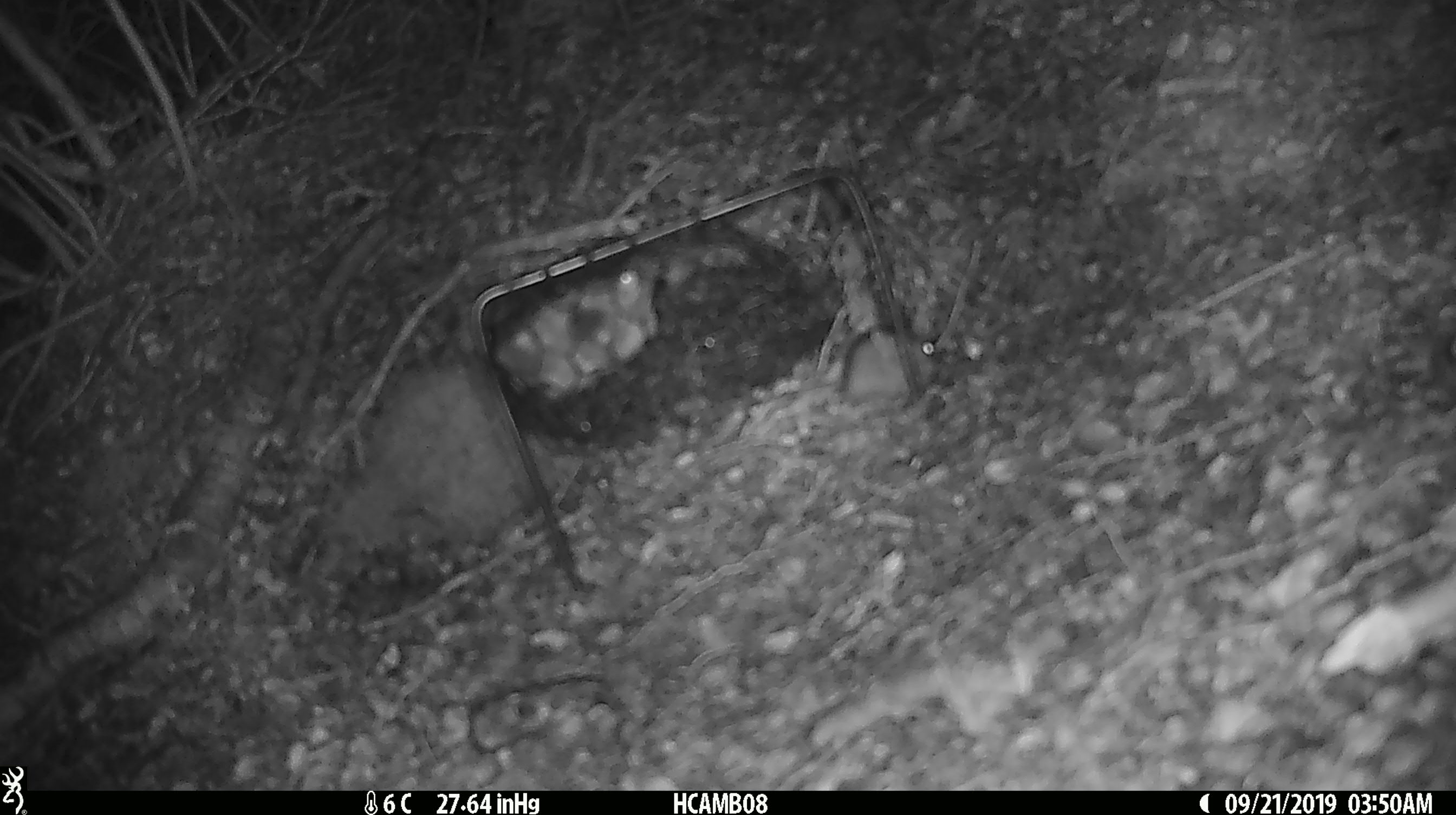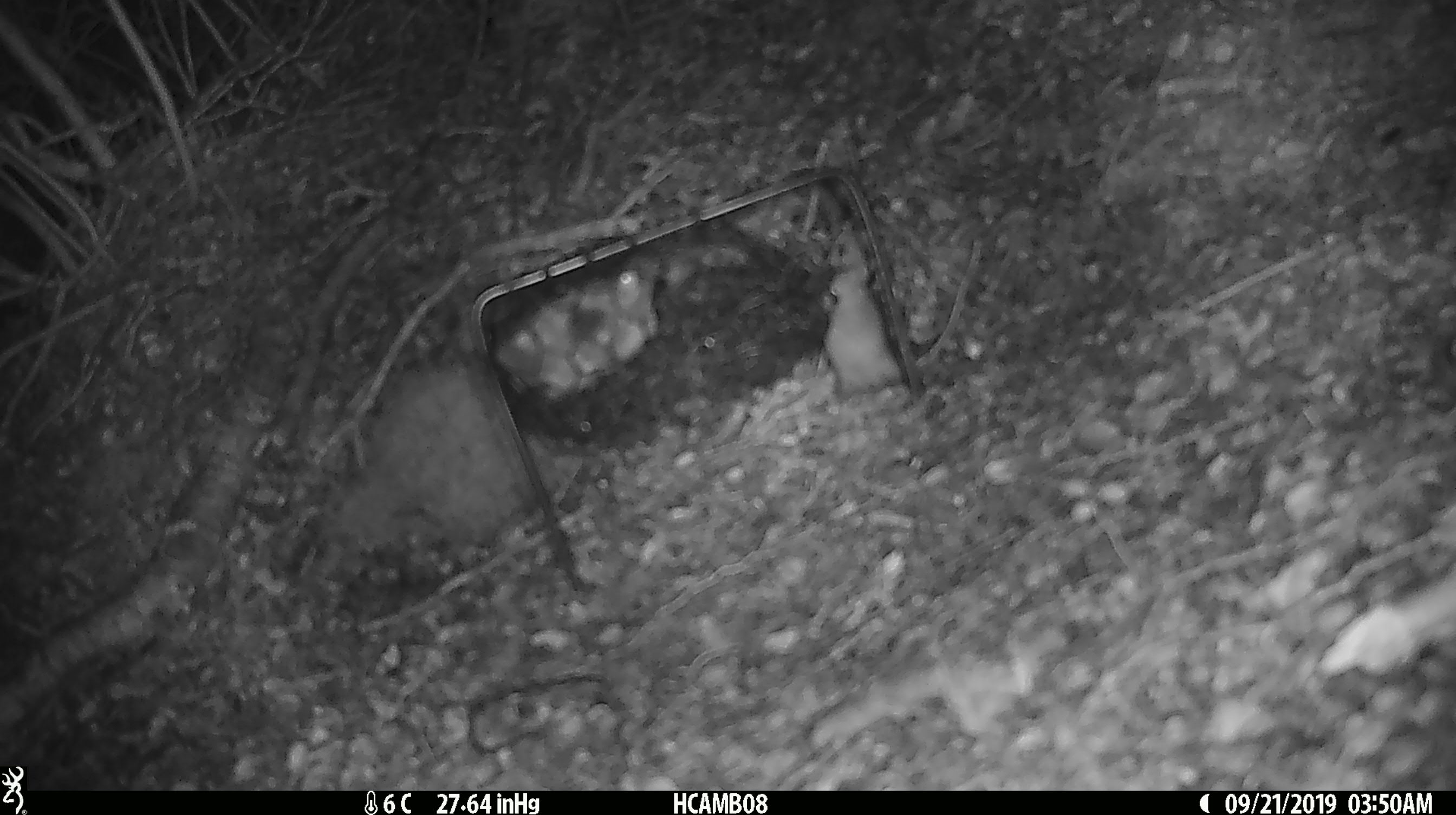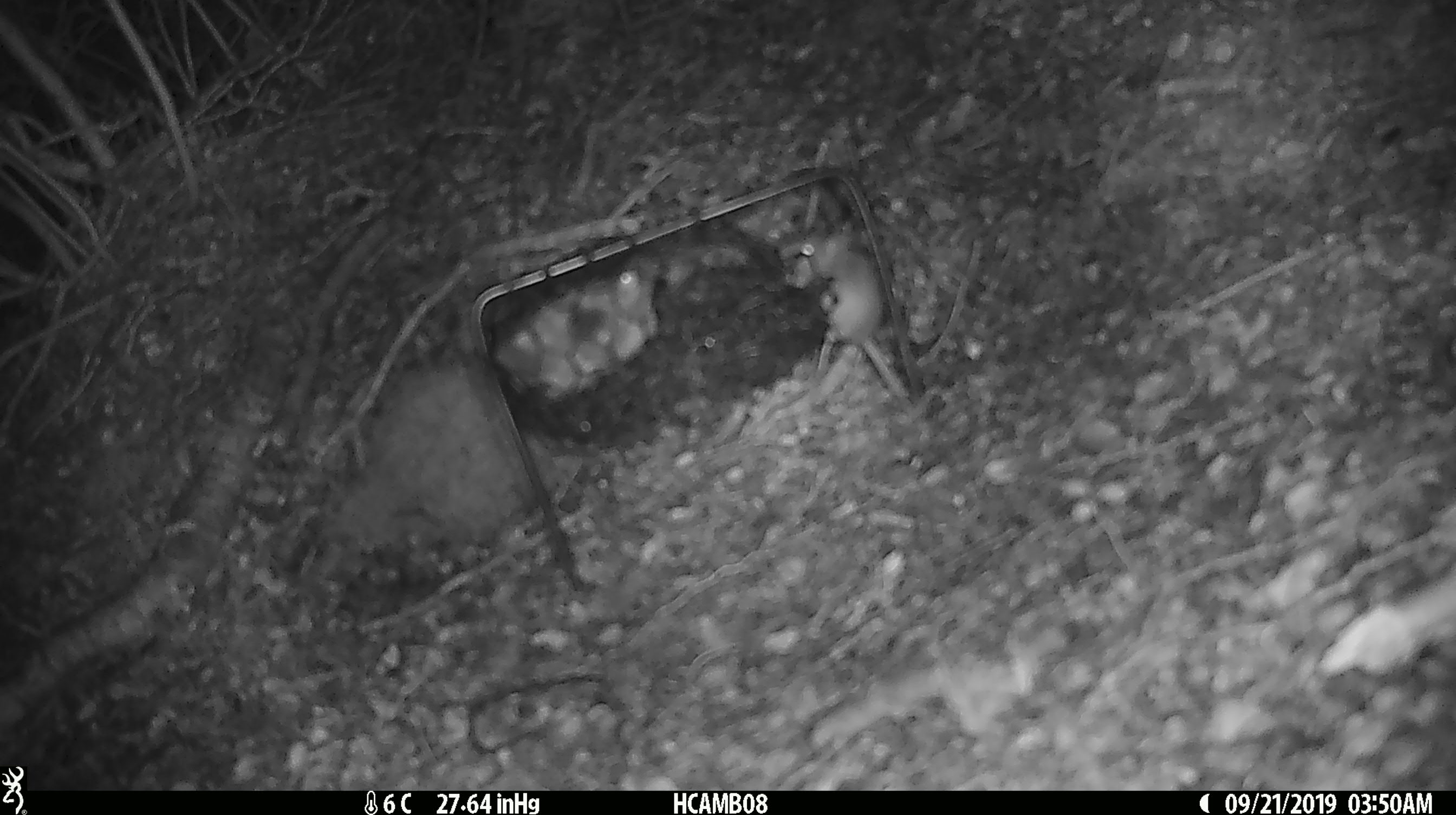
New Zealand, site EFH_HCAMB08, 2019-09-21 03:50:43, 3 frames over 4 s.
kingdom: Animalia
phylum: Chordata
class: Mammalia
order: Rodentia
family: Muridae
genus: Mus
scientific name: Mus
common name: mouse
Mouse (Mus).